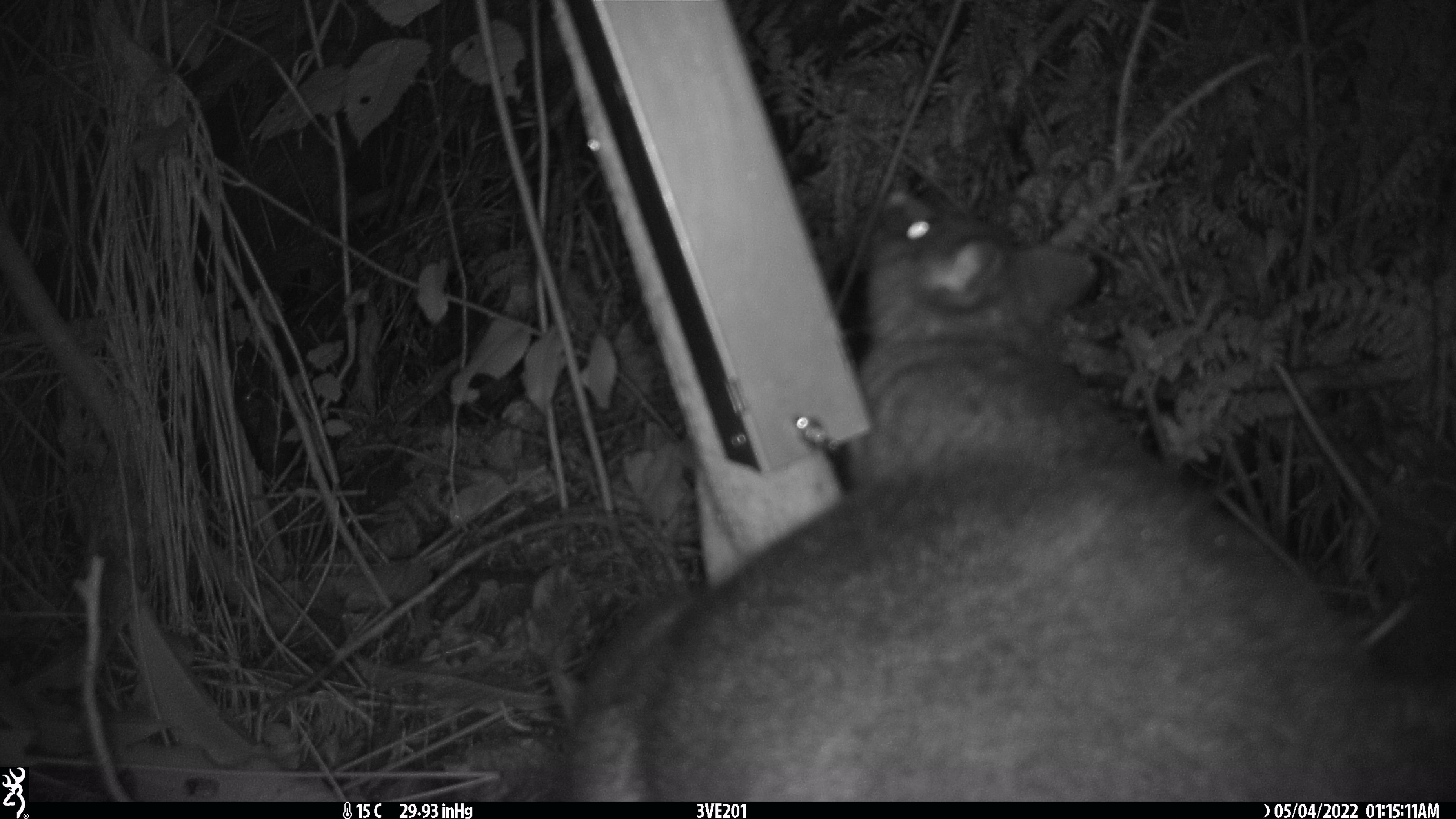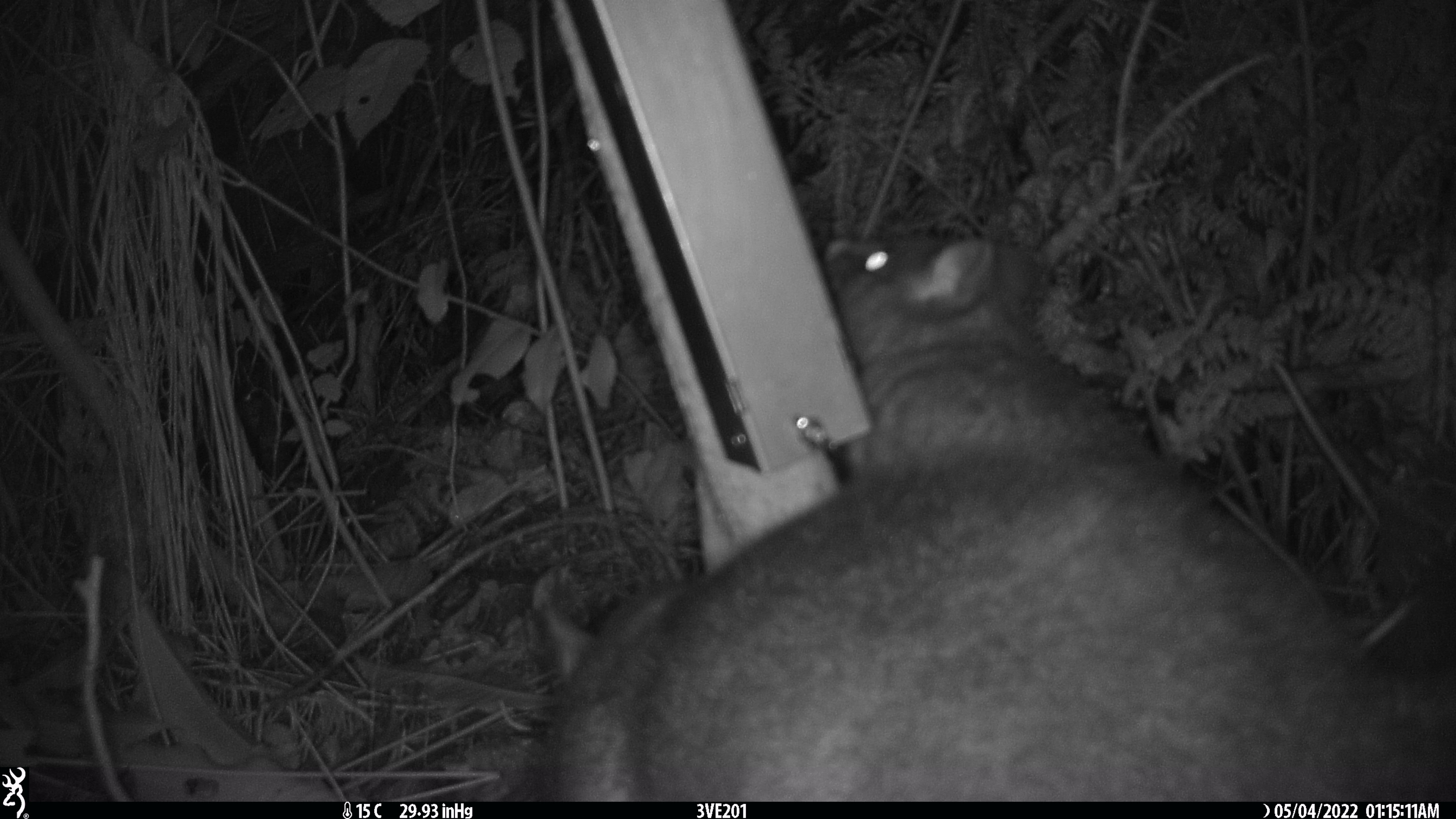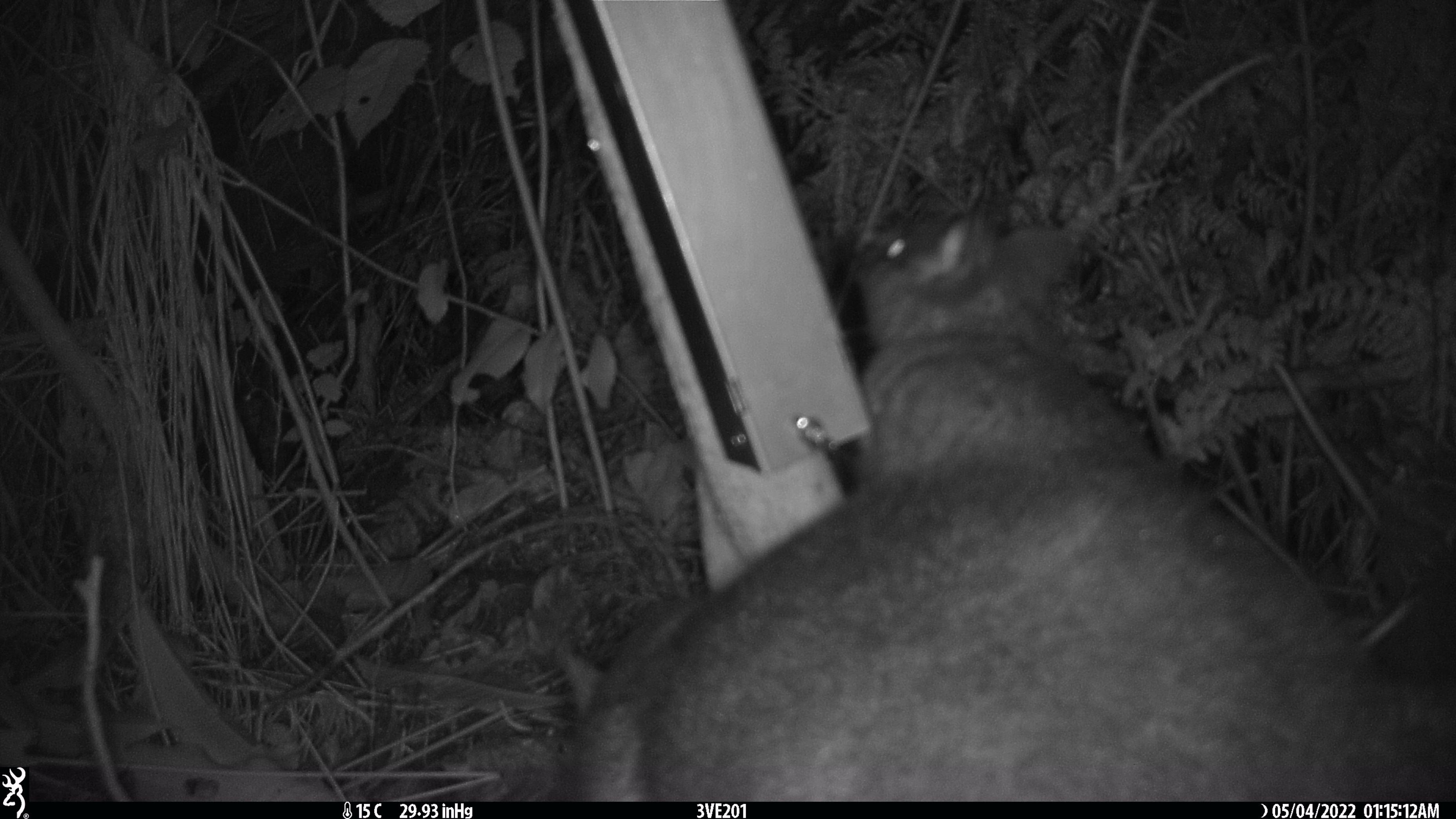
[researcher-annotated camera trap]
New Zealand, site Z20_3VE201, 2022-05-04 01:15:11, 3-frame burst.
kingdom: Animalia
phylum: Chordata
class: Mammalia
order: Diprotodontia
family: Phalangeridae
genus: Trichosurus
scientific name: Trichosurus vulpecula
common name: common brushtail possum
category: possum